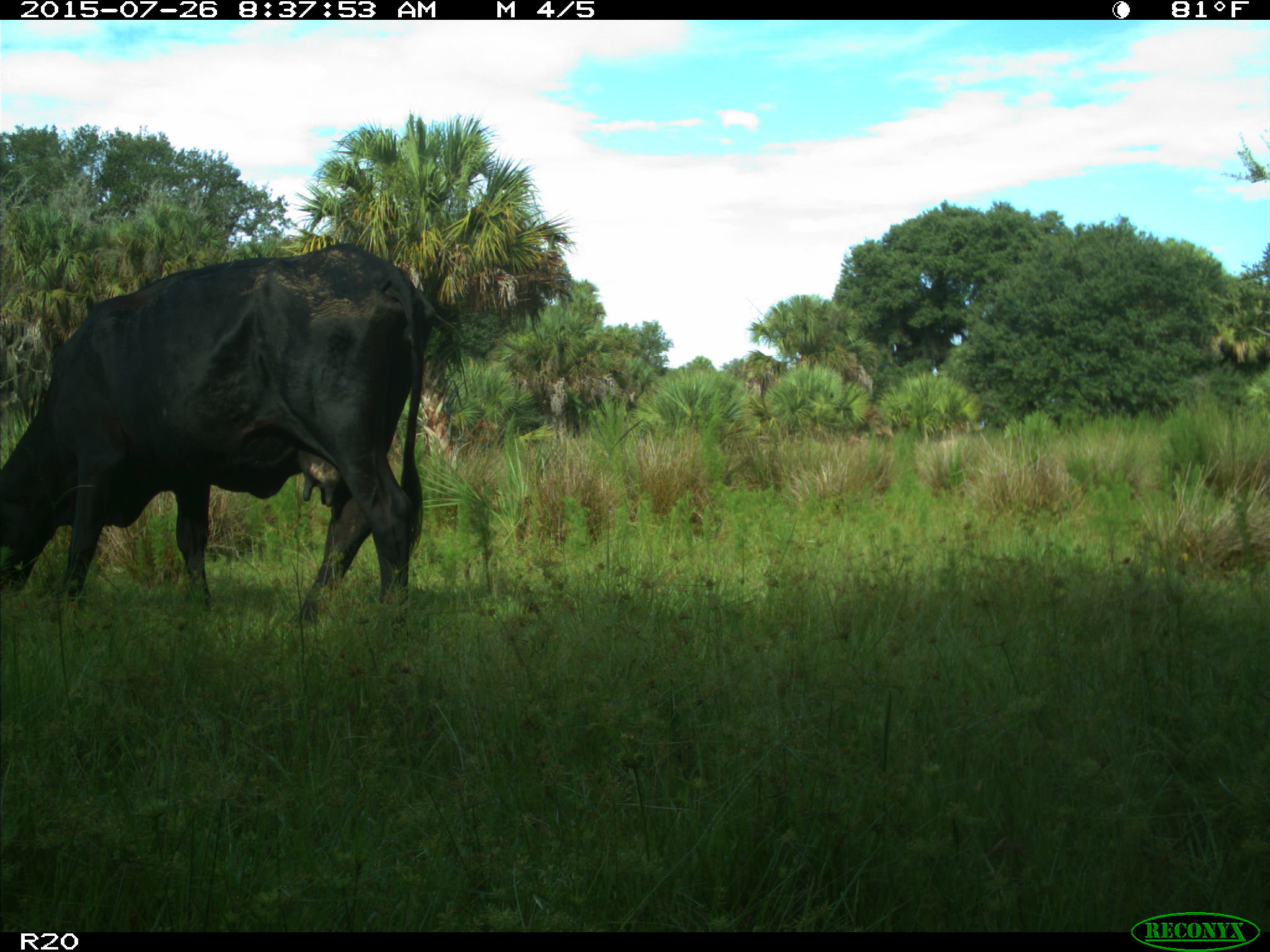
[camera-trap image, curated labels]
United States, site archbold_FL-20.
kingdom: Animalia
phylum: Chordata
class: Mammalia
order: Artiodactyla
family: Bovidae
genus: Bos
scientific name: Bos taurus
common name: domestic cow